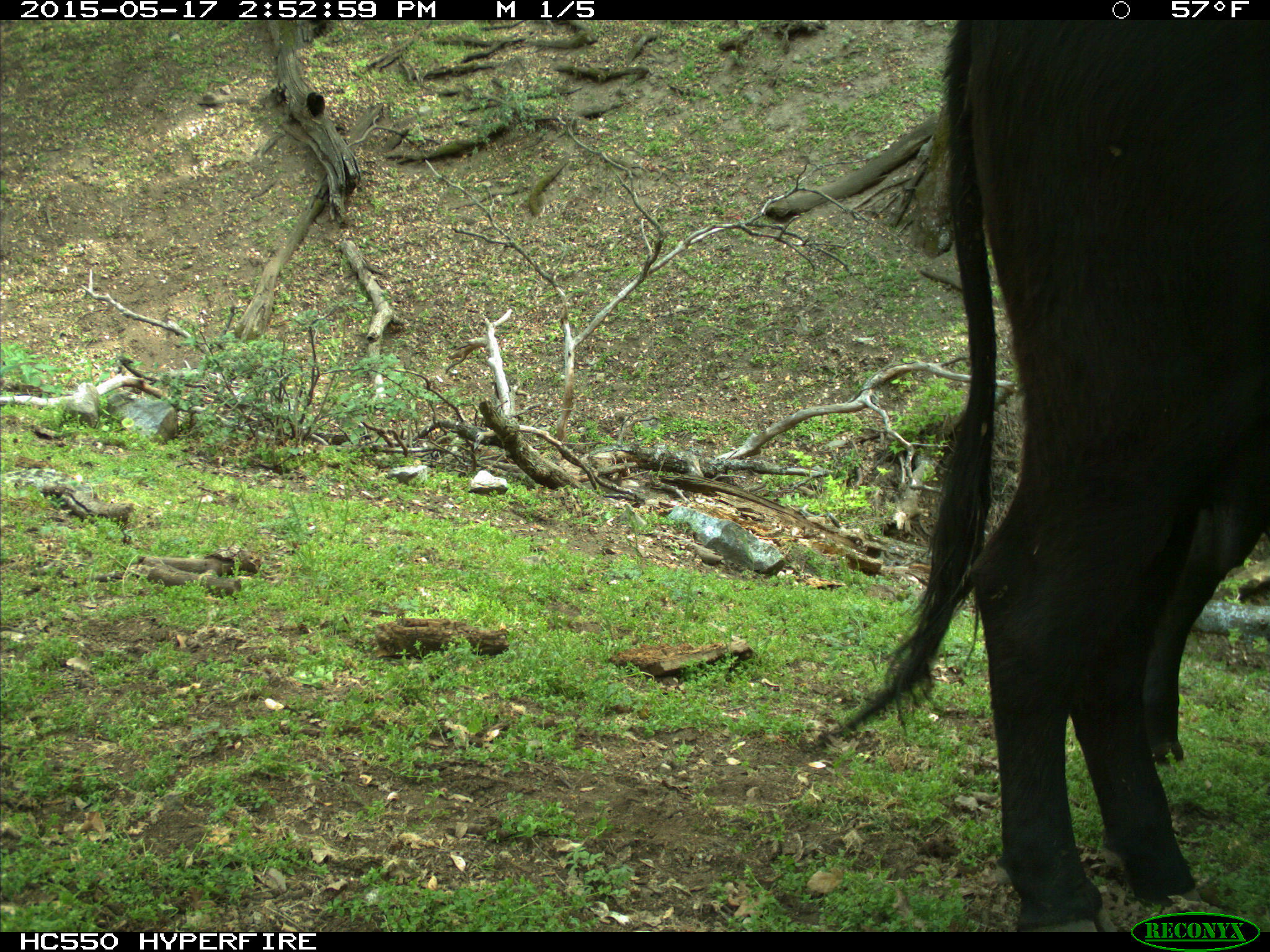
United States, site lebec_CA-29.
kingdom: Animalia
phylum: Chordata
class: Mammalia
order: Artiodactyla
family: Bovidae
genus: Bos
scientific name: Bos taurus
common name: domestic cow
Bos taurus (domestic cow).